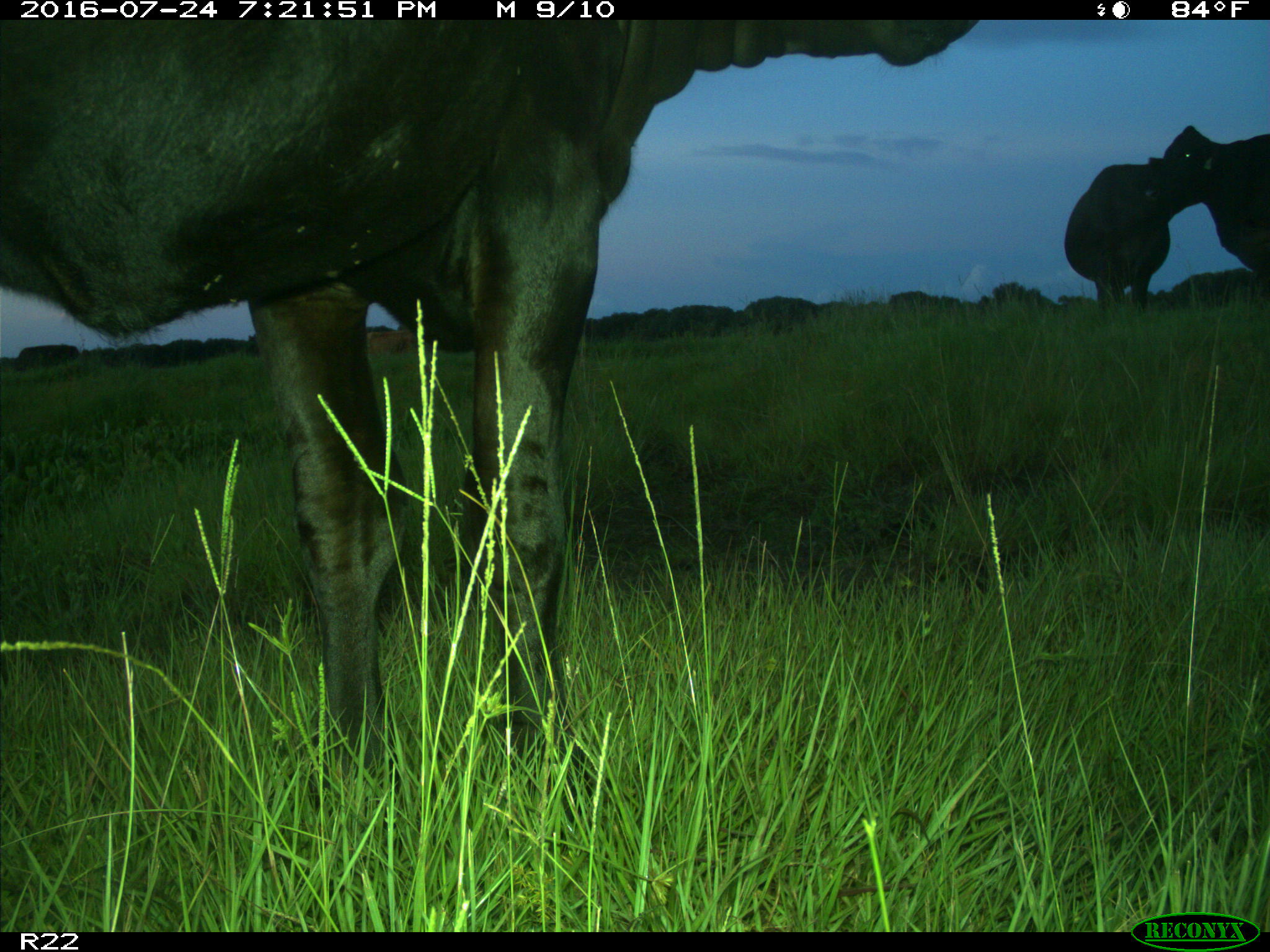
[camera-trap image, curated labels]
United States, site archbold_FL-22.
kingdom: Animalia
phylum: Chordata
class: Mammalia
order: Artiodactyla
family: Bovidae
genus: Bos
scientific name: Bos taurus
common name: domestic cow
Bos taurus (domestic cow).